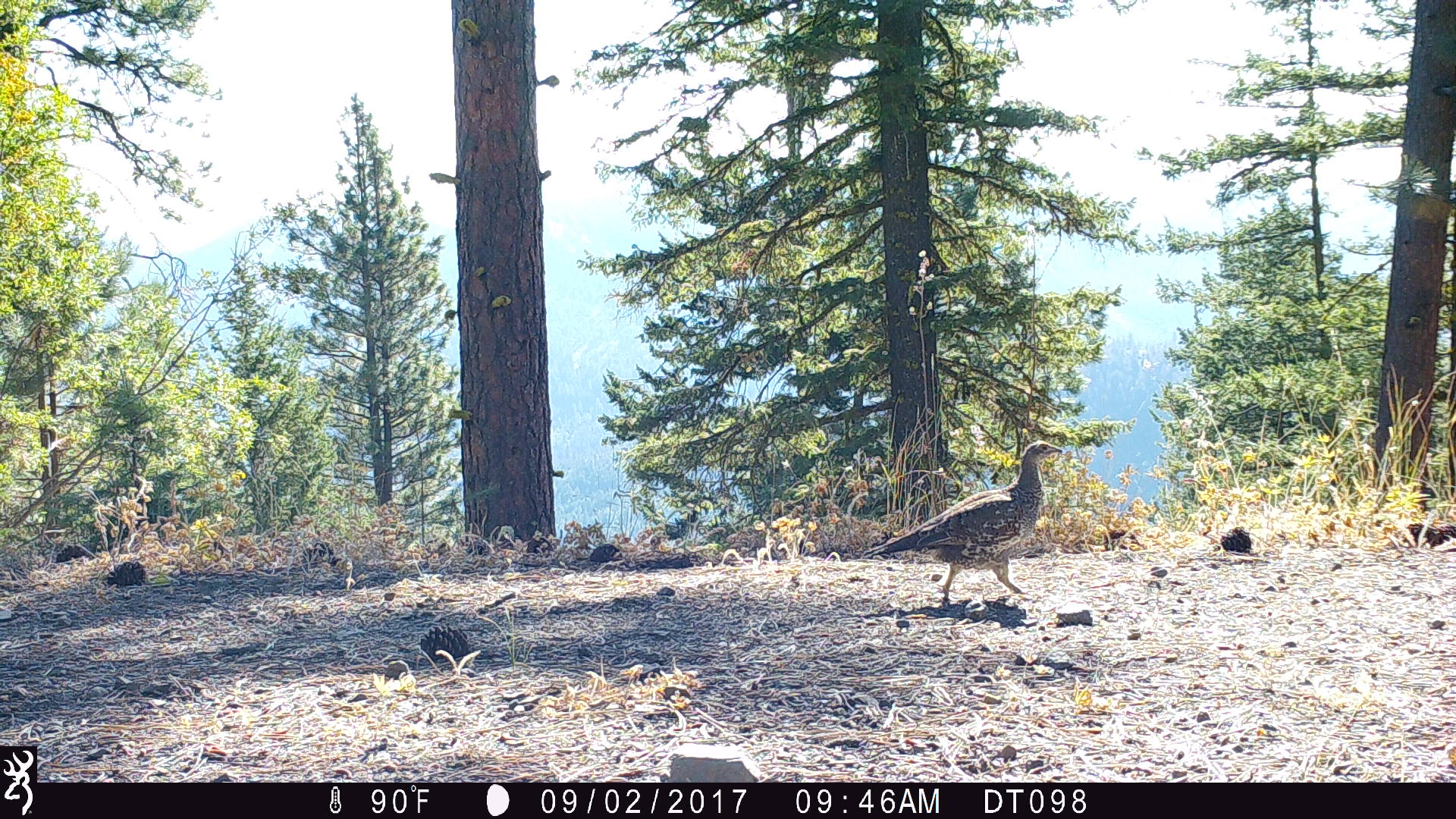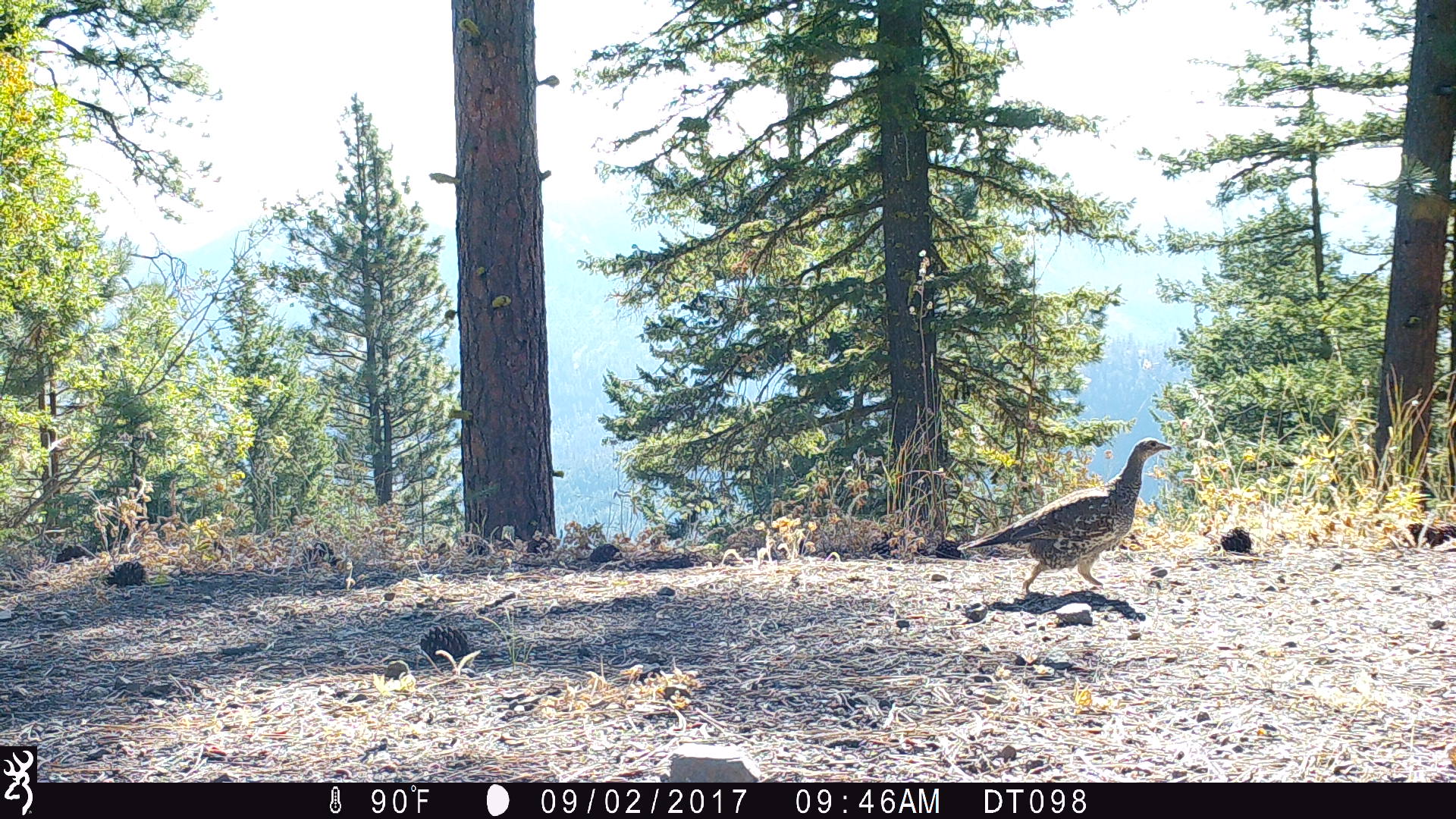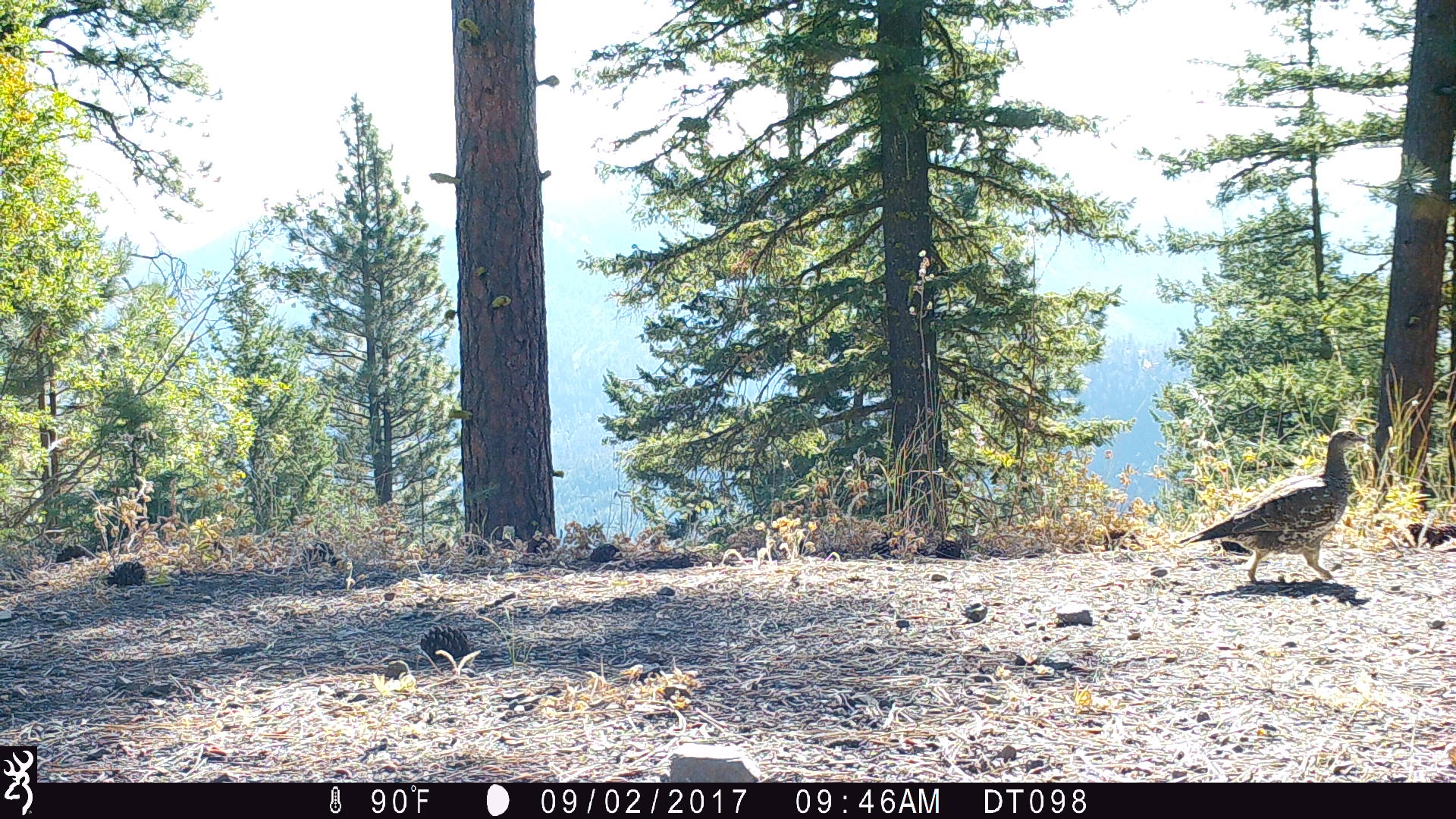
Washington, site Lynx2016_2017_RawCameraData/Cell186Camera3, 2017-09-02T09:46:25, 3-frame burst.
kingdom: Animalia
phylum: Chordata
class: Aves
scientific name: Aves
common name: birds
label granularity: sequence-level